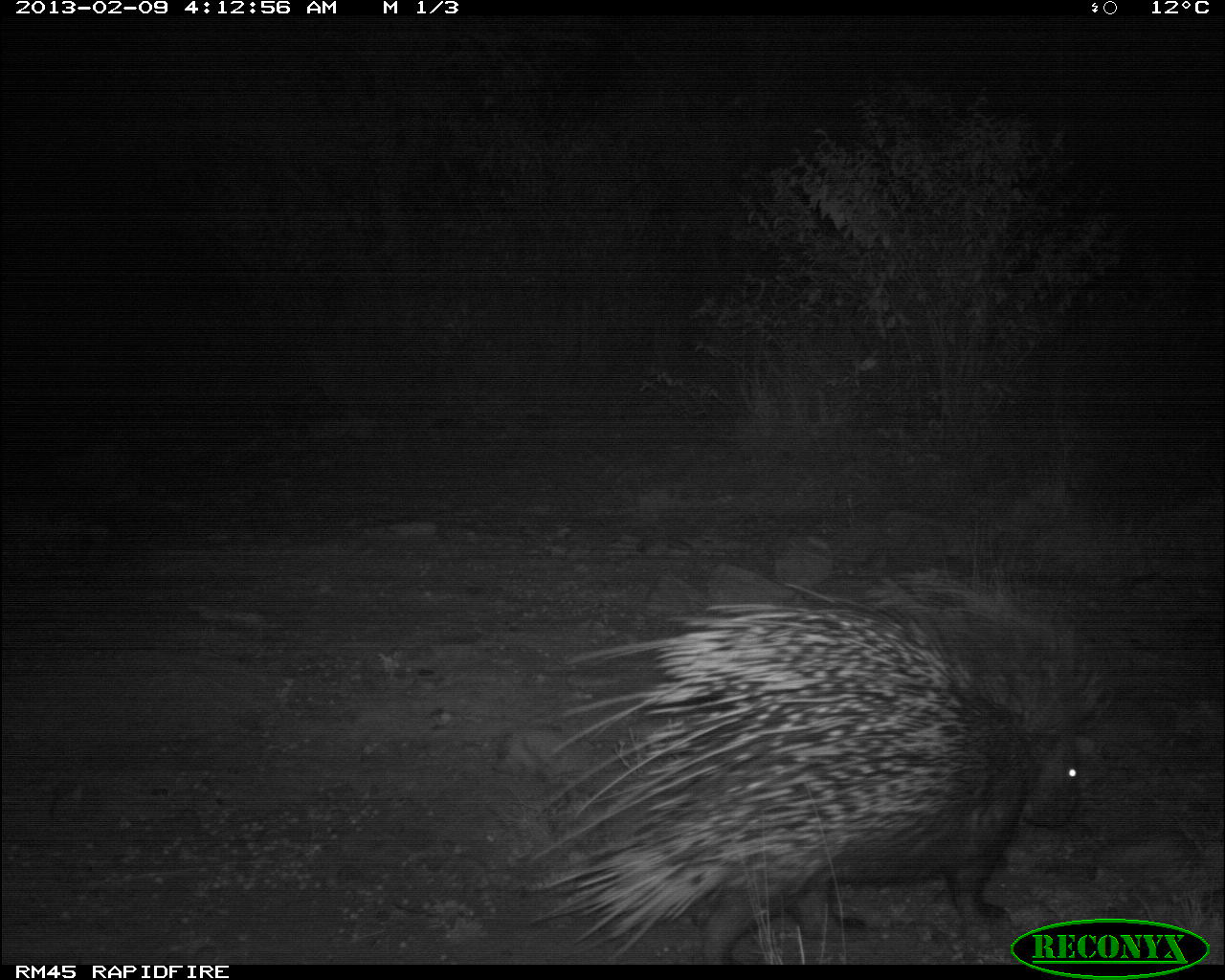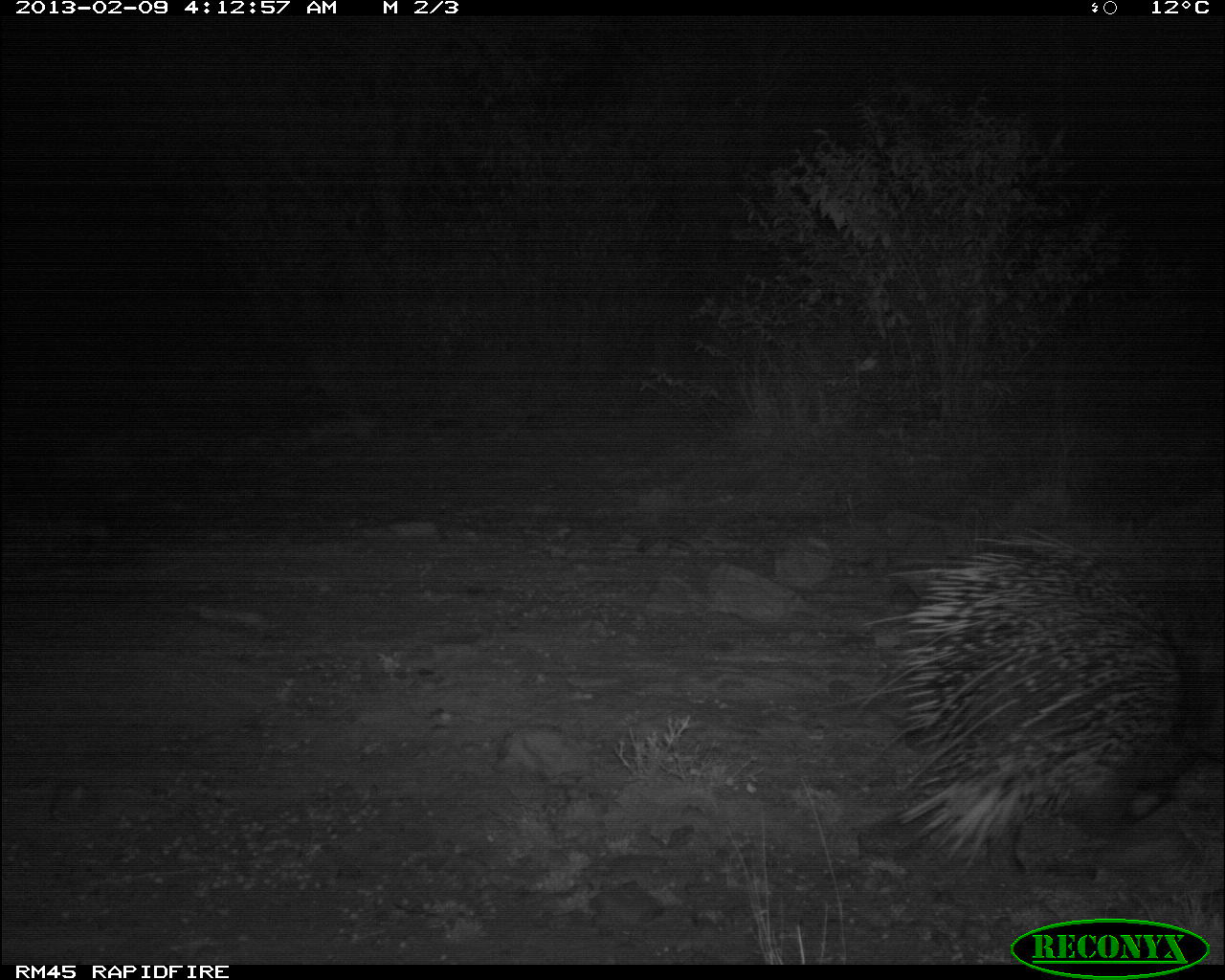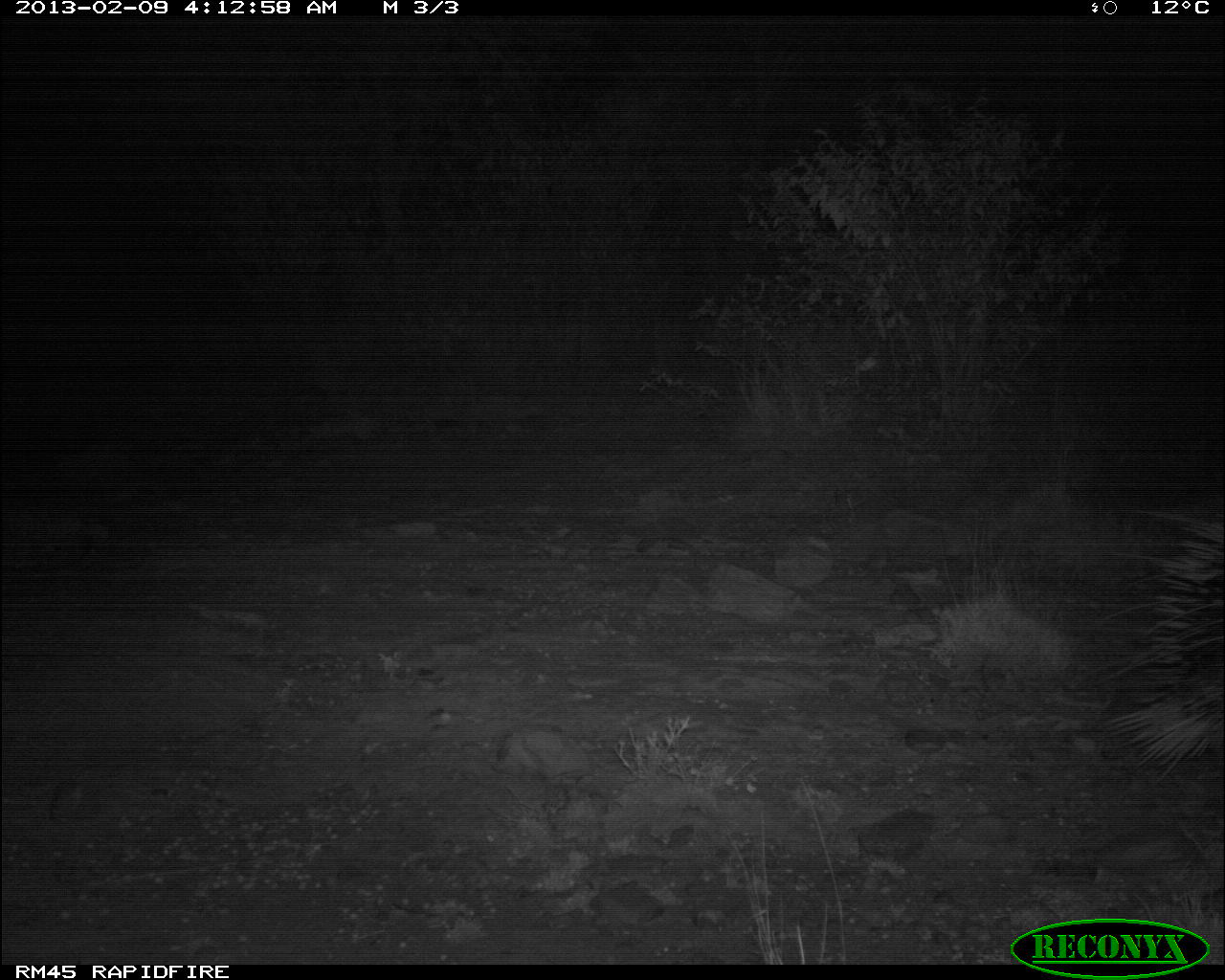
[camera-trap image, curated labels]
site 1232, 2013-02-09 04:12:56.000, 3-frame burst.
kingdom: Animalia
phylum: Chordata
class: Mammalia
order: Rodentia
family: Hystricidae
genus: Hystrix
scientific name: Hystrix cristata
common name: crested porcupine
Hystrix cristata (crested porcupine), count 1.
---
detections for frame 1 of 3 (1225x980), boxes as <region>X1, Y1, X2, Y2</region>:
hystrix cristata: <region>530, 573, 1111, 964</region>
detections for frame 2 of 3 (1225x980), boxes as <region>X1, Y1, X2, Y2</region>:
hystrix cristata: <region>858, 526, 1210, 879</region>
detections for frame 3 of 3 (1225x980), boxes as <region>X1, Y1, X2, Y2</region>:
hystrix cristata: <region>1106, 503, 1225, 779</region>